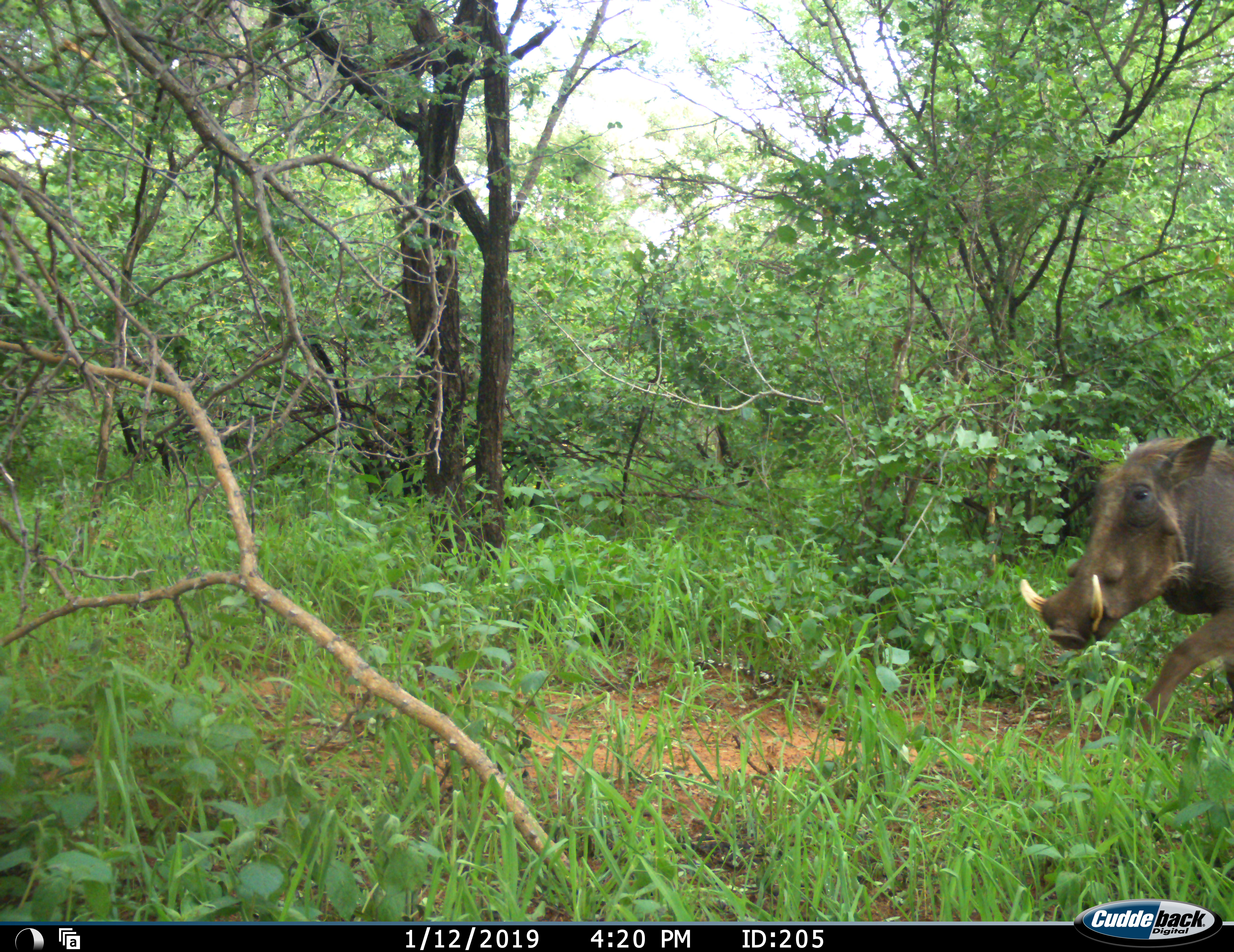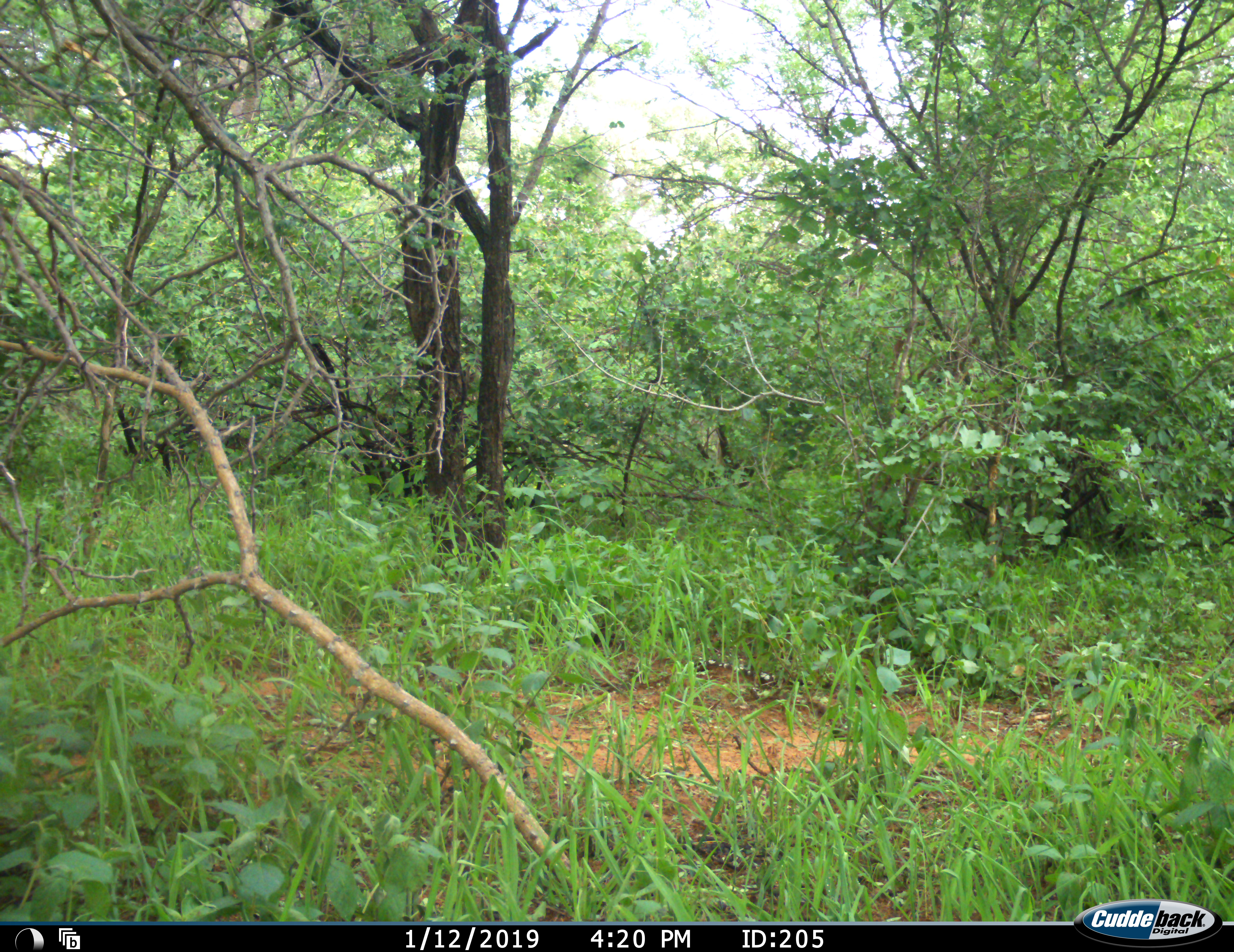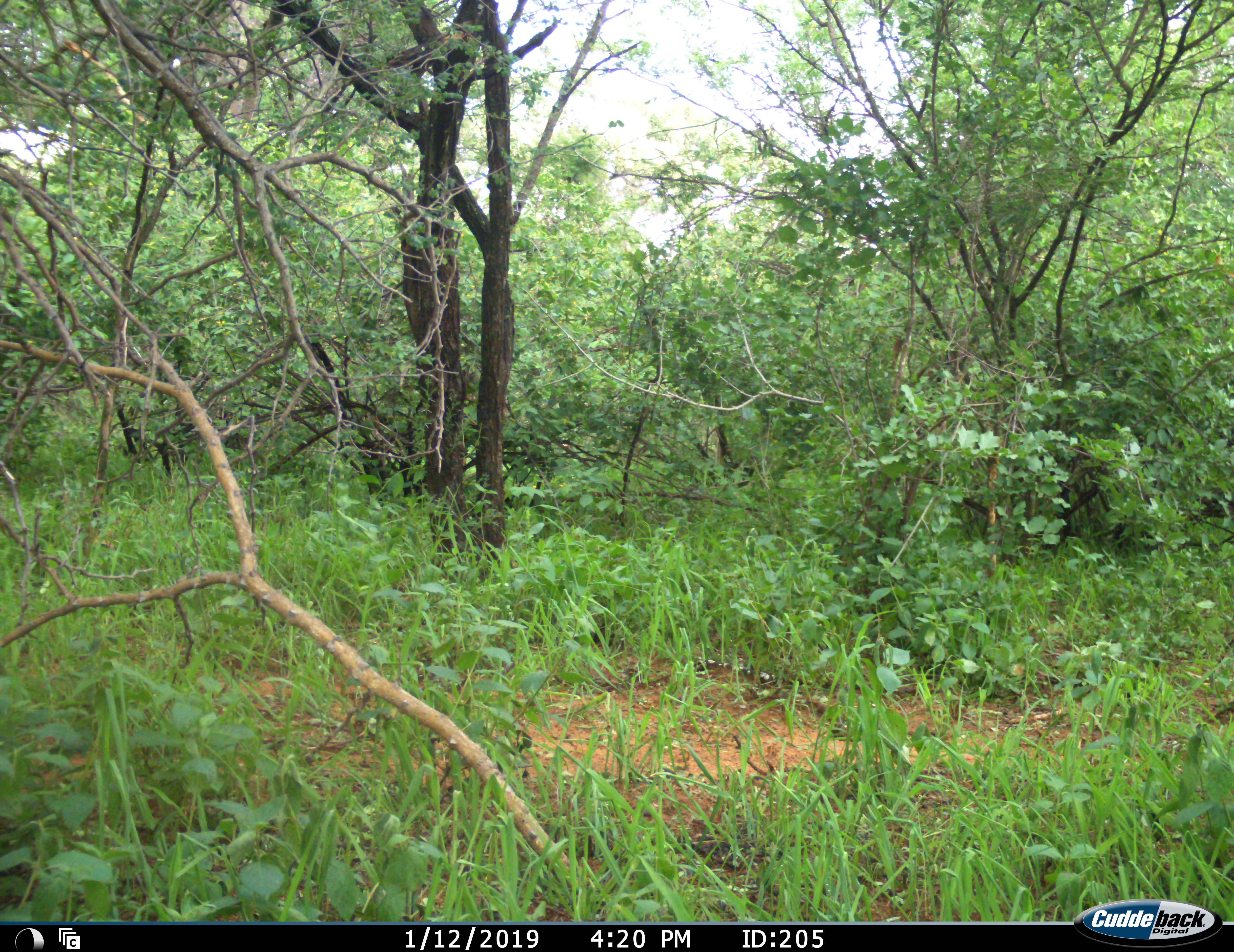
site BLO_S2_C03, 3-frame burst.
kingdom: Animalia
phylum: Chordata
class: Mammalia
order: Artiodactyla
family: Suidae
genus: Phacochoerus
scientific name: Phacochoerus africanus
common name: warthog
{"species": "warthog (Phacochoerus africanus)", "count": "1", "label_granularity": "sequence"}